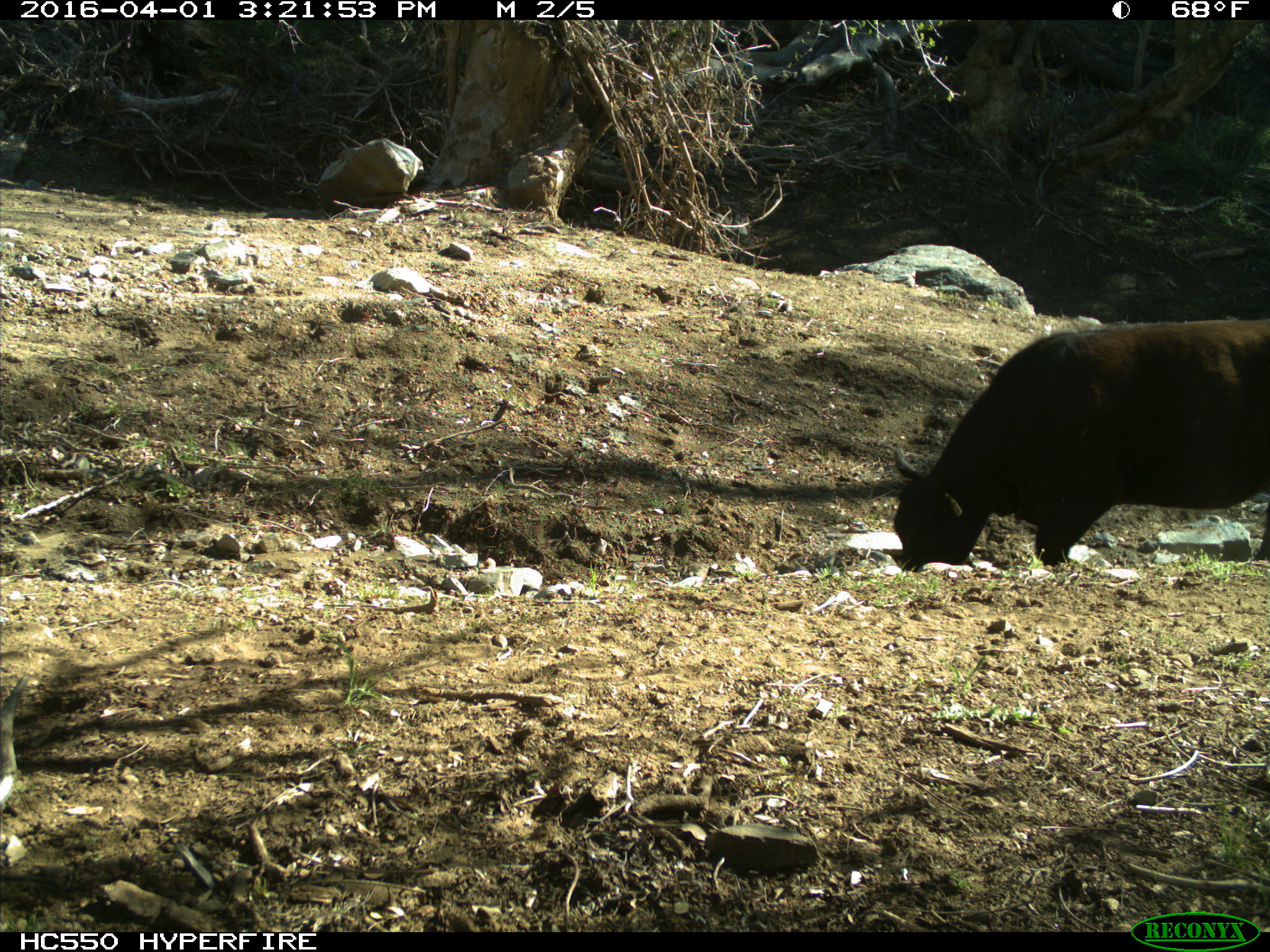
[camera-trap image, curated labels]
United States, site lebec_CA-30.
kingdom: Animalia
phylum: Chordata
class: Mammalia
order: Artiodactyla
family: Bovidae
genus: Bos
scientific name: Bos taurus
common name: domestic cow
Bos taurus (domestic cow).